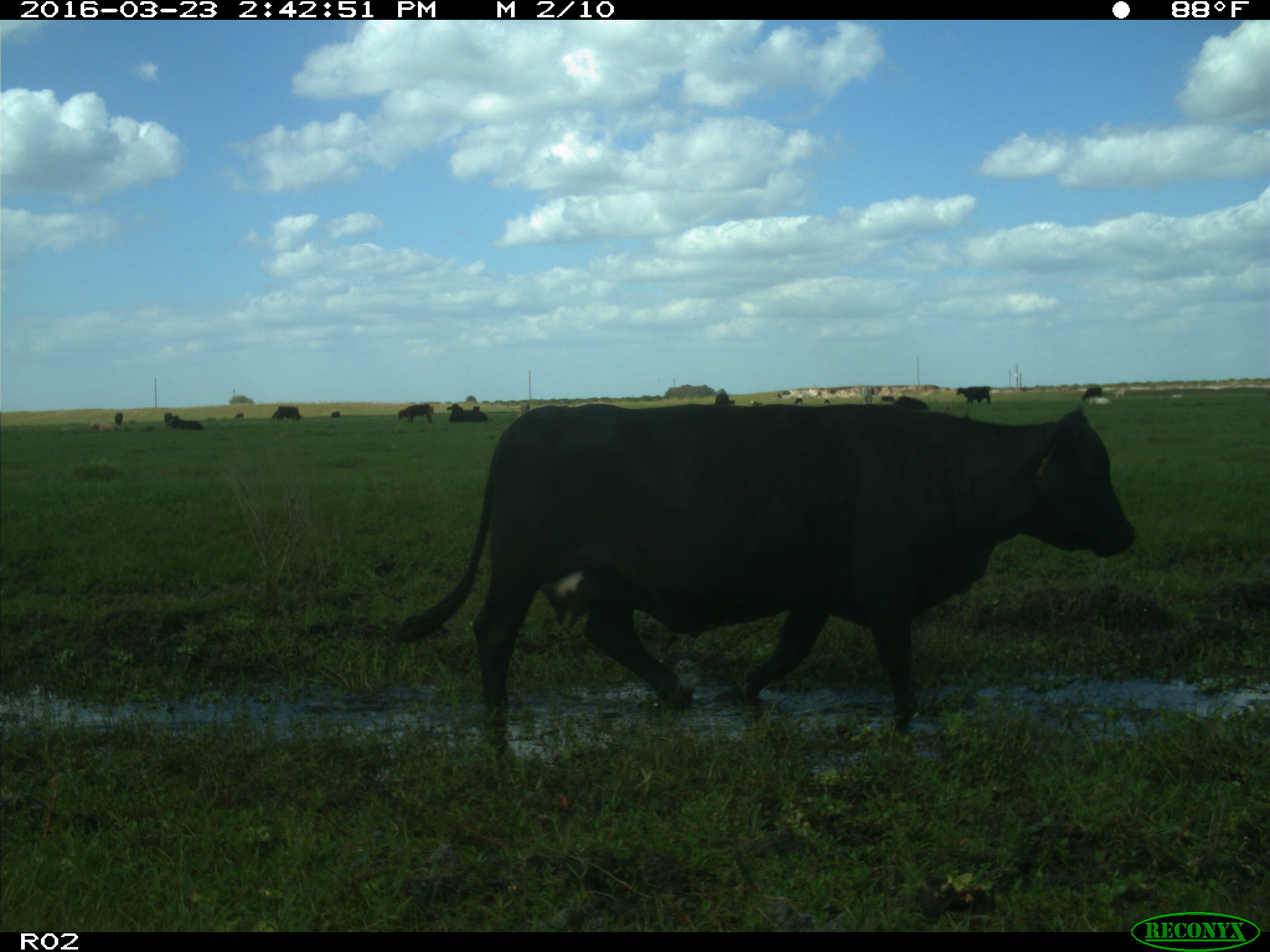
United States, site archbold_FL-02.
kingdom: Animalia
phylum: Chordata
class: Mammalia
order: Artiodactyla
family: Bovidae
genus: Bos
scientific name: Bos taurus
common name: domestic cow